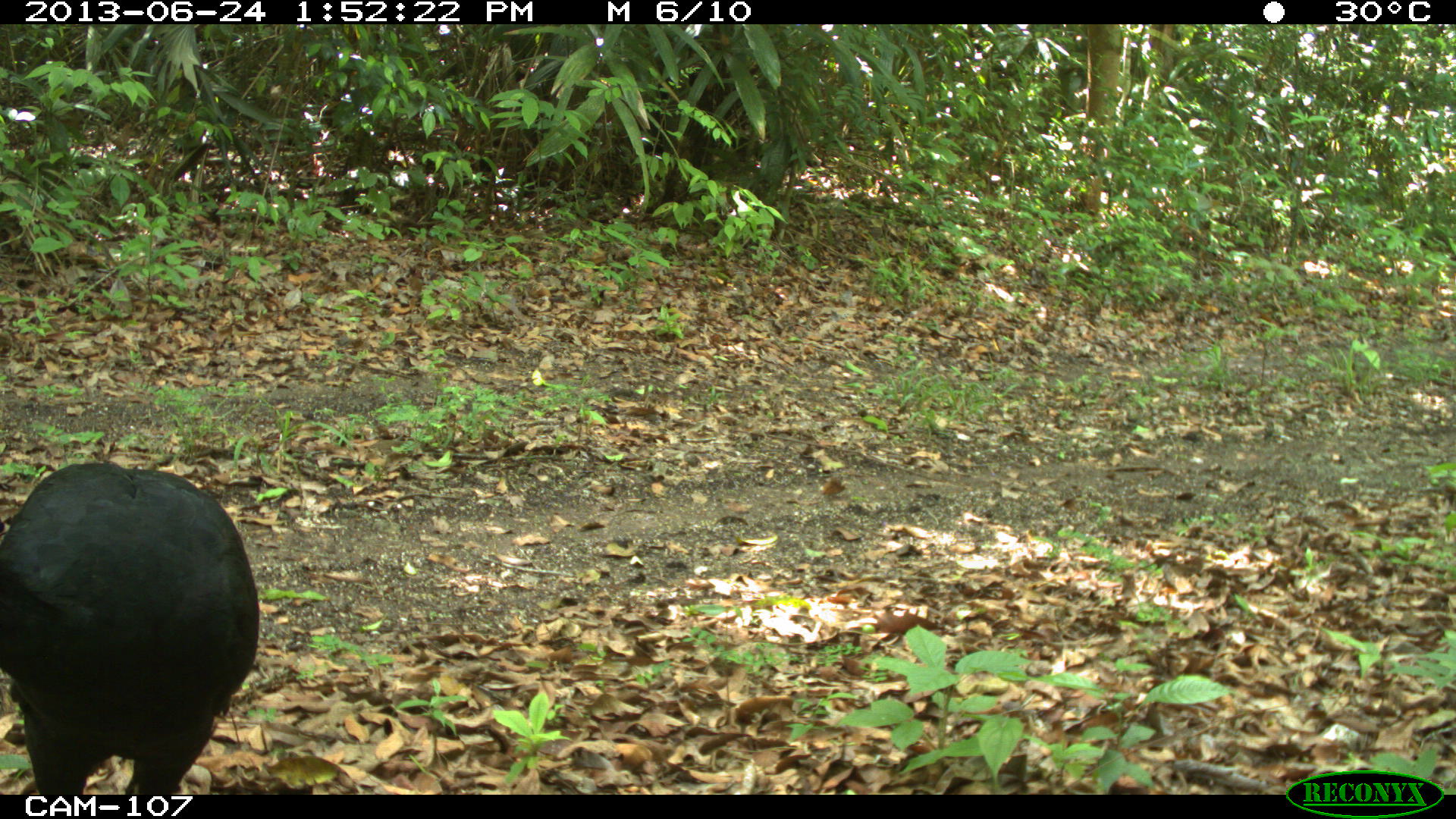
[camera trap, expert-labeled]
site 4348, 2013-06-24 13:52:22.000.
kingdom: Animalia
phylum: Chordata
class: Aves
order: Galliformes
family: Cracidae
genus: Crax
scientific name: Crax rubra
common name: great curassow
Crax rubra (great curassow), count 2.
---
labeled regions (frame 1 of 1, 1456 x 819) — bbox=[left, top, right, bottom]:
crax rubra: bbox=[0, 459, 260, 794]